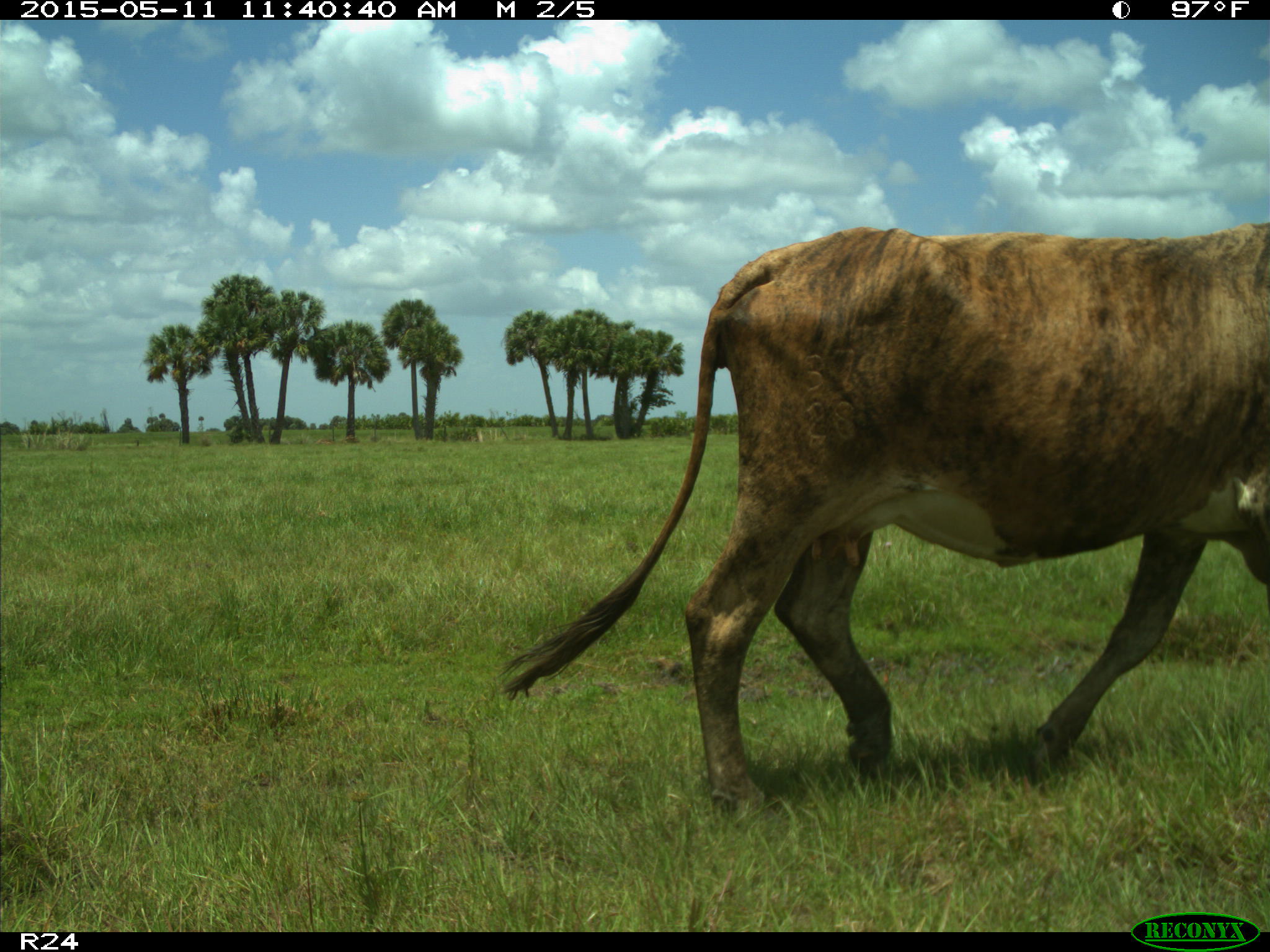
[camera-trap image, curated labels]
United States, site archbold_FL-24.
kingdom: Animalia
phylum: Chordata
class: Mammalia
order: Artiodactyla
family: Bovidae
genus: Bos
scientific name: Bos taurus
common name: domestic cow